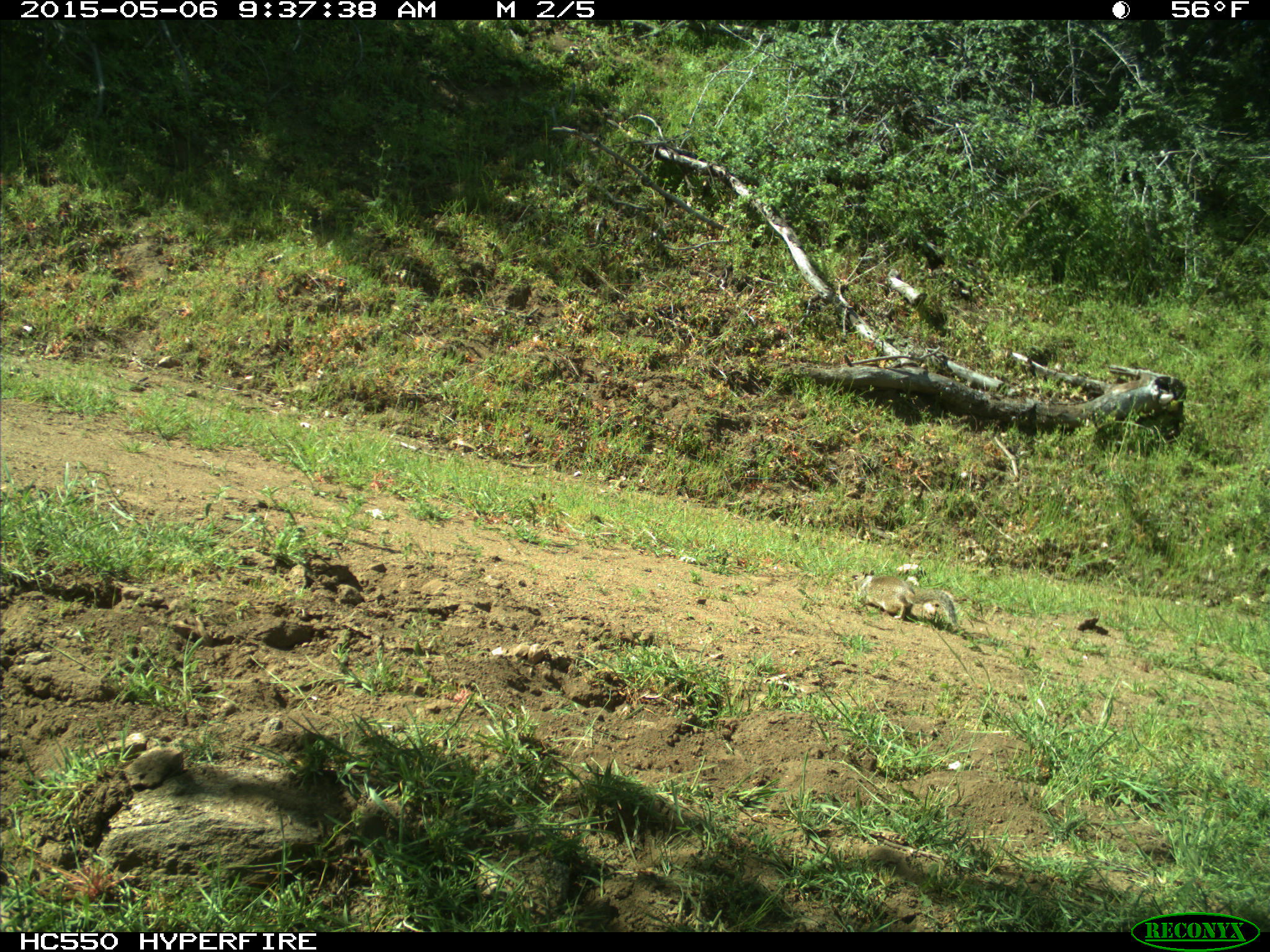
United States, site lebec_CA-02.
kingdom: Animalia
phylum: Chordata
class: Mammalia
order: Rodentia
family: Sciuridae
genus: Otospermophilus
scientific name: Otospermophilus beecheyi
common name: california ground squirrel